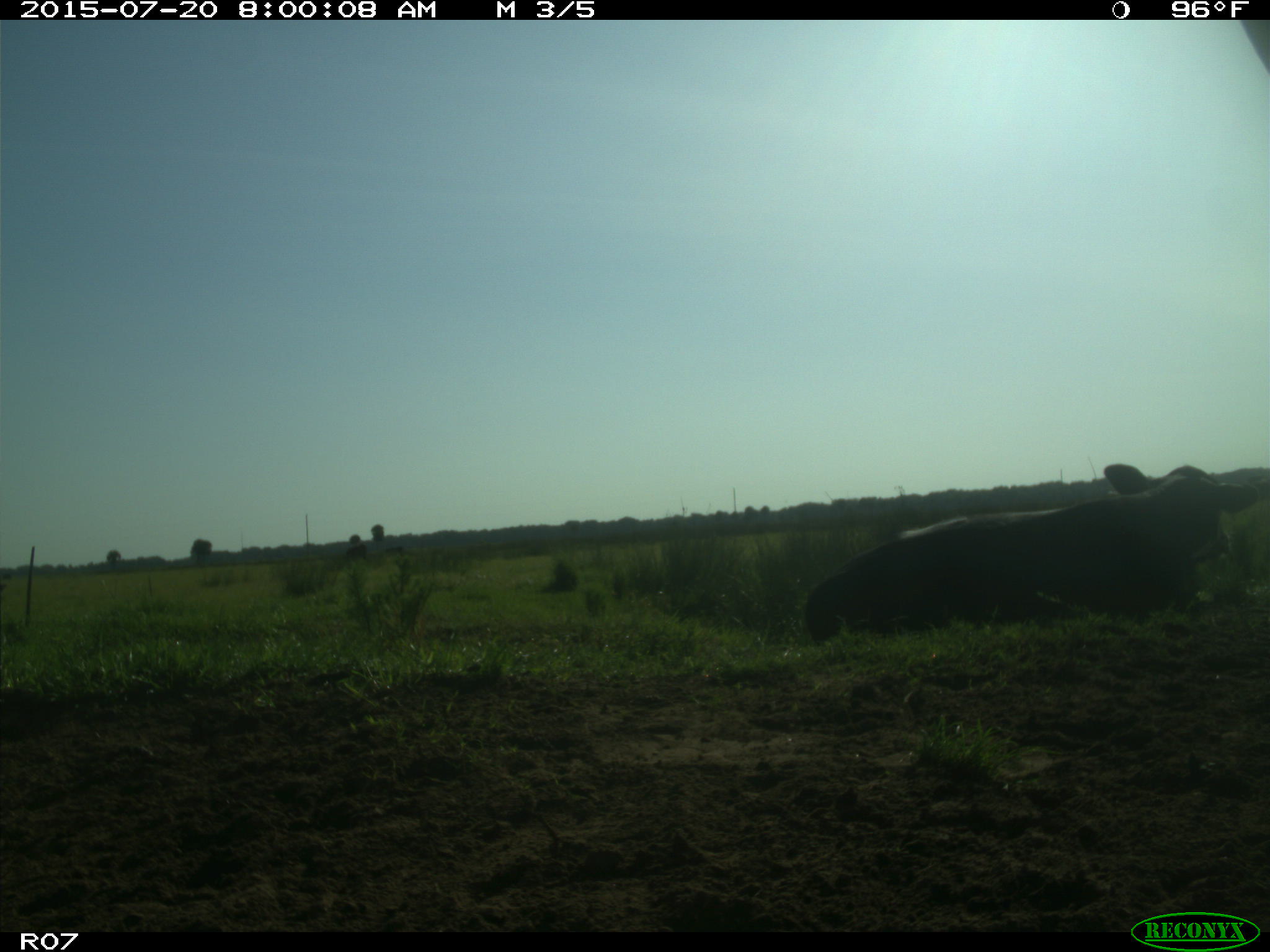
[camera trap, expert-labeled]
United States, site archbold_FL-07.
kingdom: Animalia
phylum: Chordata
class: Mammalia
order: Artiodactyla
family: Bovidae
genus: Bos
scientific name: Bos taurus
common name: domestic cow